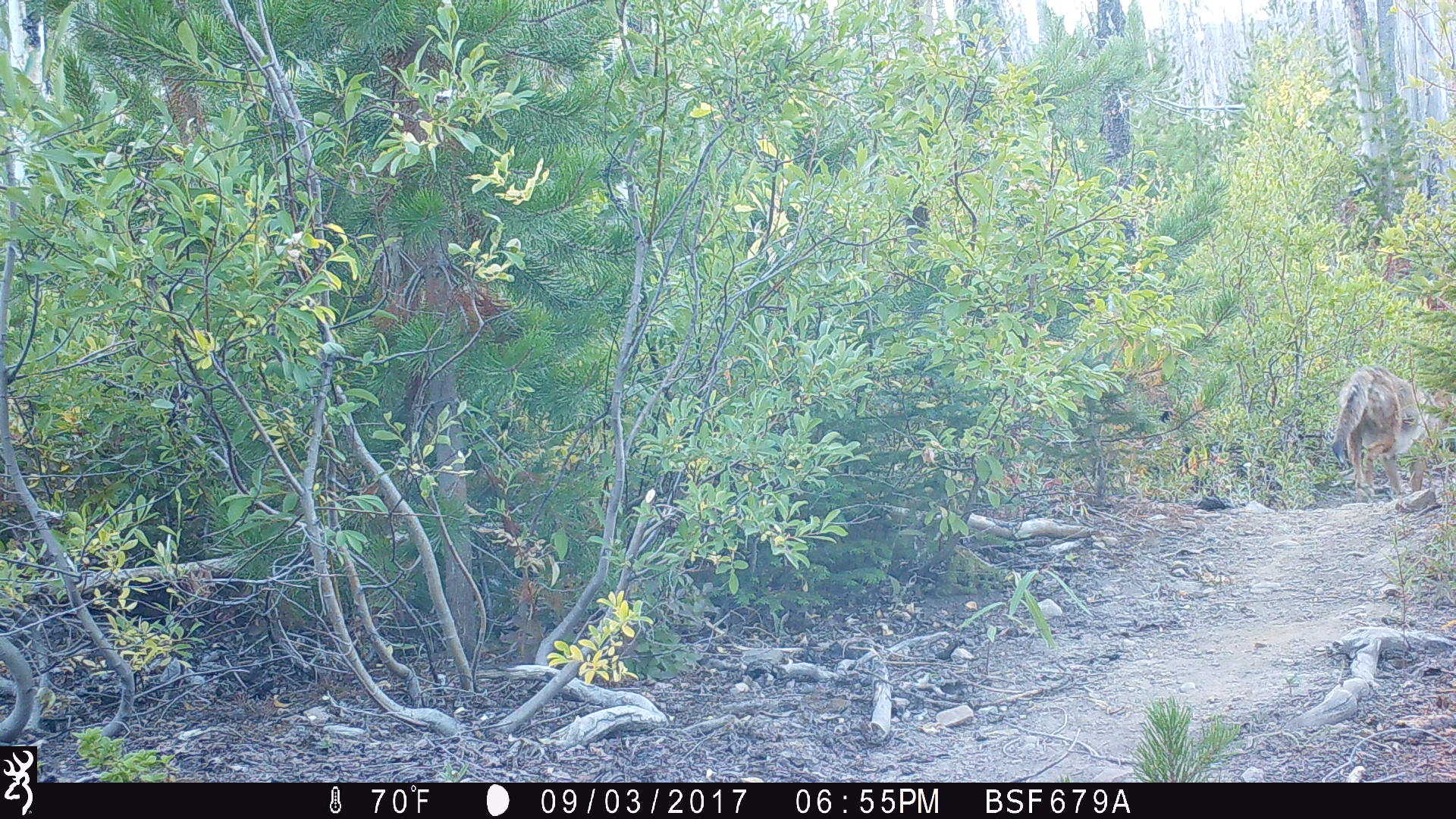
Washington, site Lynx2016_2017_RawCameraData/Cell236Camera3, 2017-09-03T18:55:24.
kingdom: Animalia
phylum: Chordata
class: Mammalia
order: Carnivora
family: Canidae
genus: Canis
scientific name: Canis latrans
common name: coyote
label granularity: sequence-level